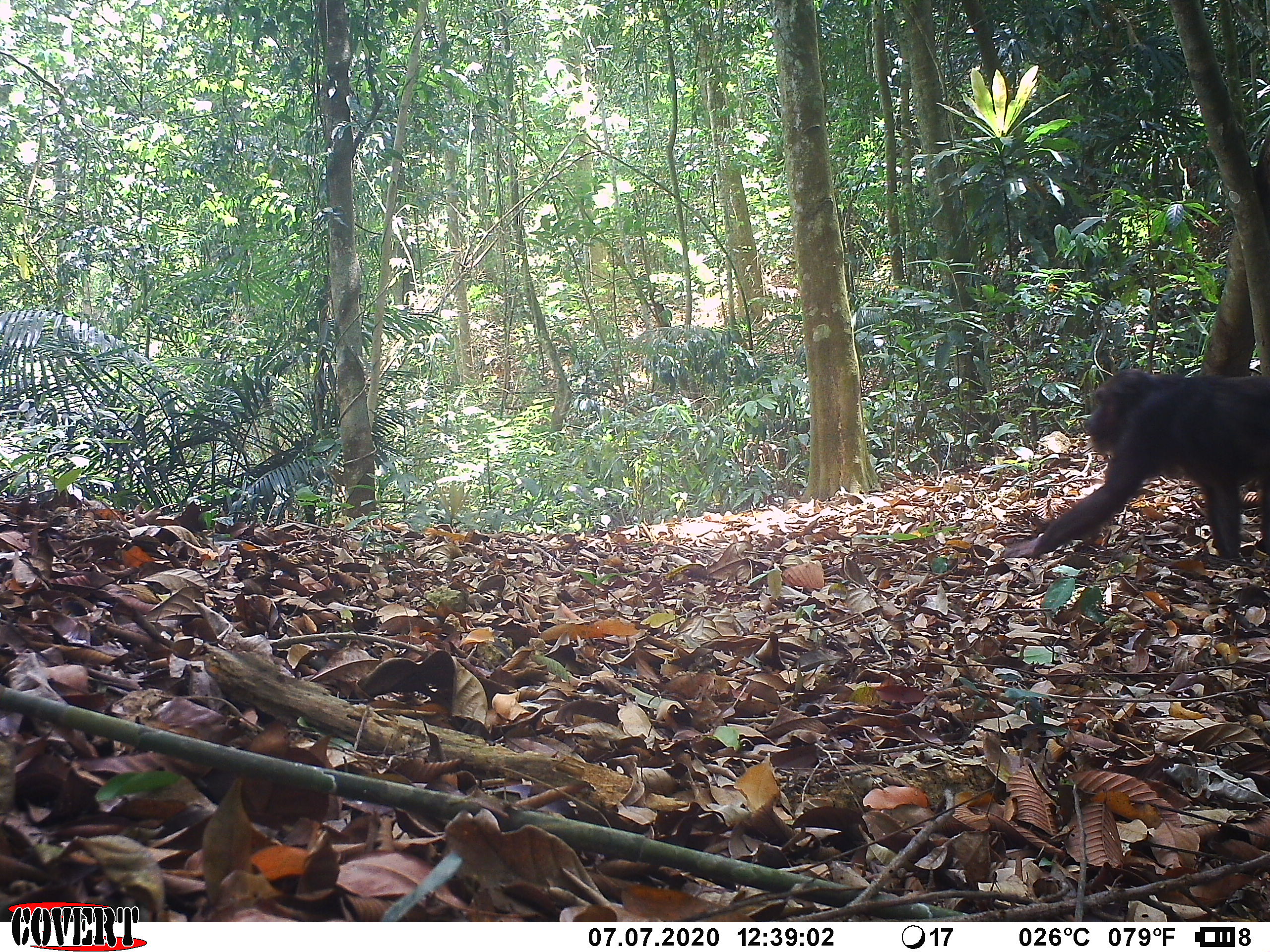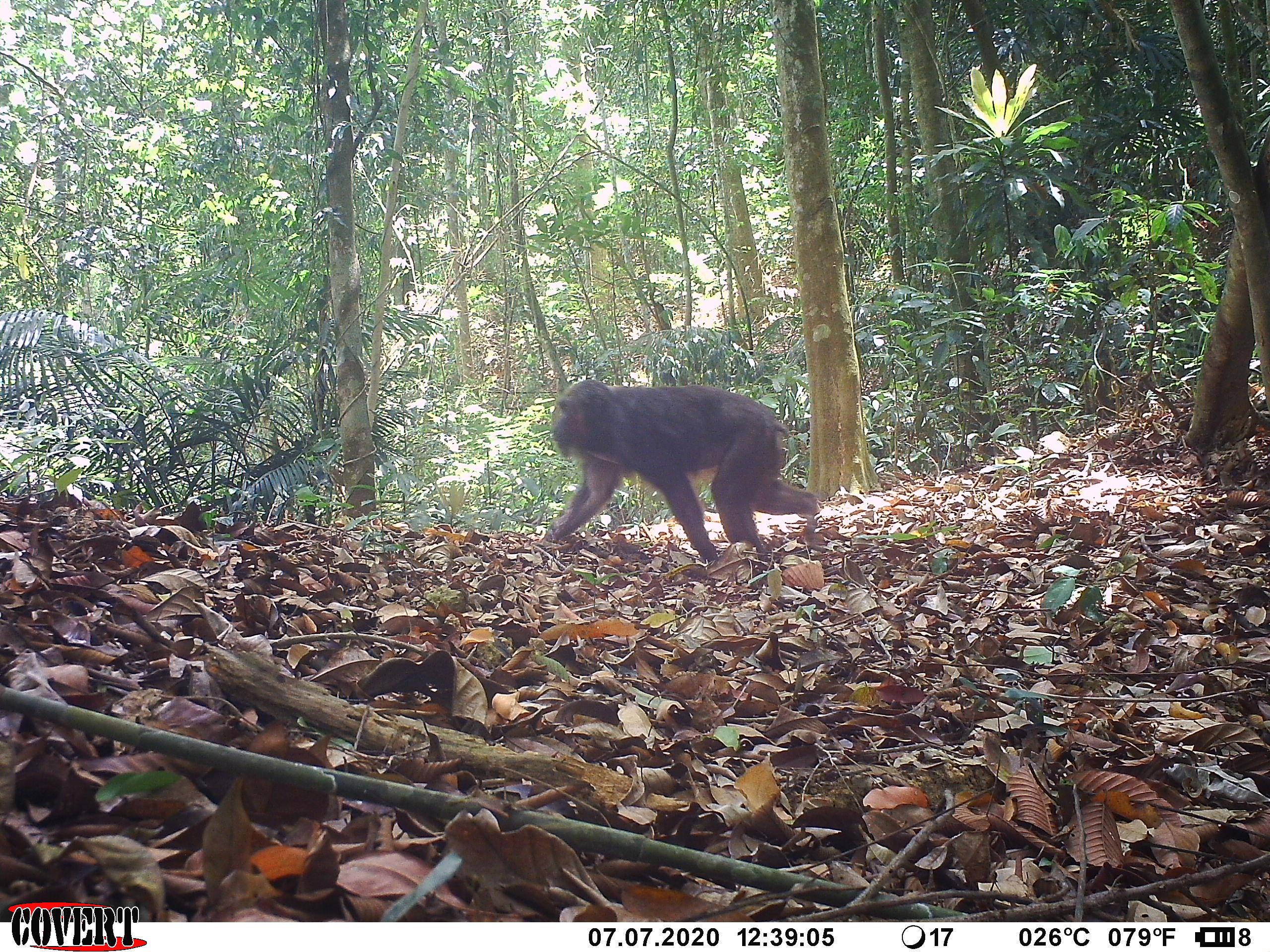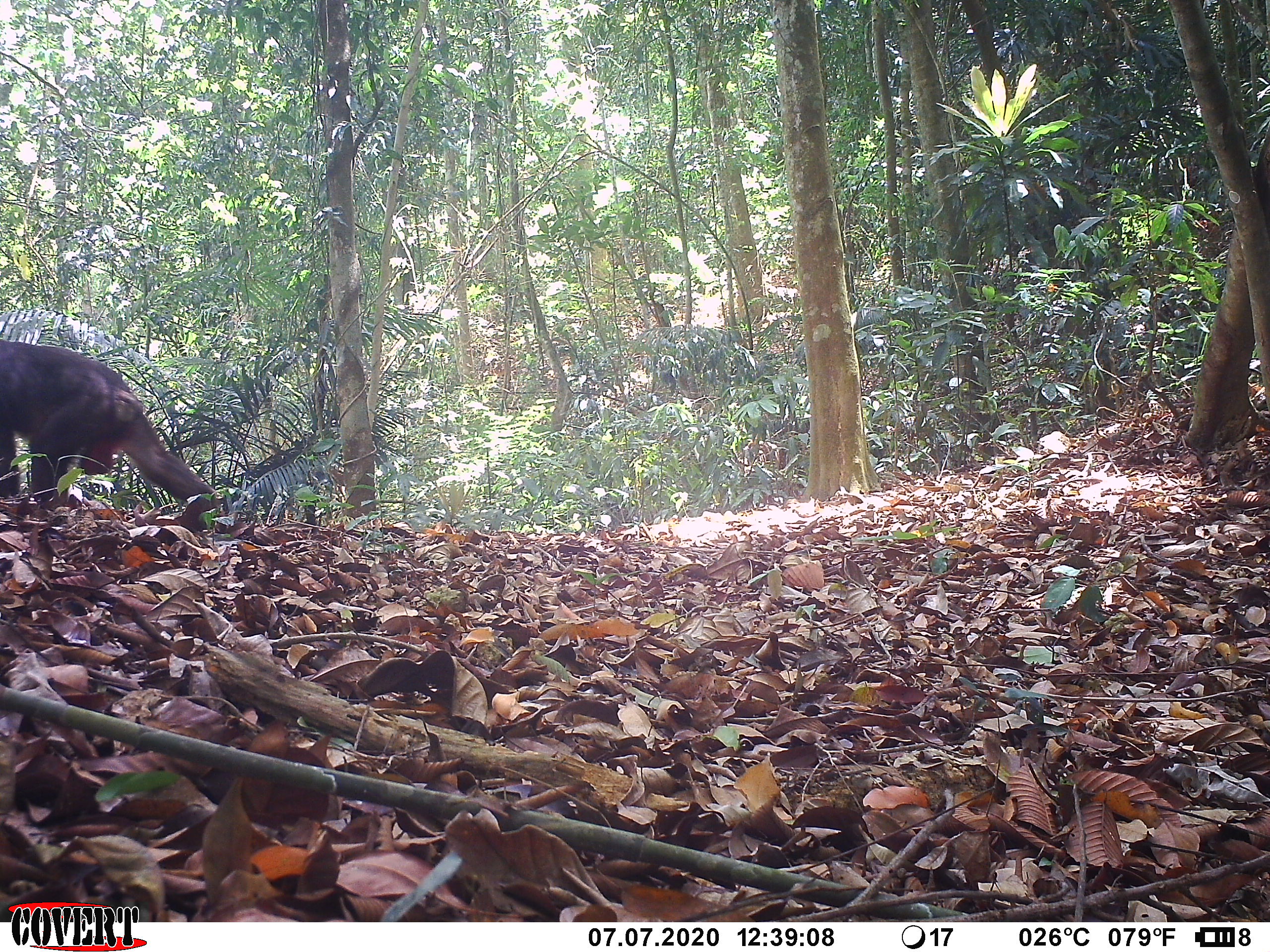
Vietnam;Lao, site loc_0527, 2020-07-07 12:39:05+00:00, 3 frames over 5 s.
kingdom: Animalia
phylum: Chordata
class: Mammalia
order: Primates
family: Cercopithecidae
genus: Macaca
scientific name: Macaca arctoides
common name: stump-tailed macaque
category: stump tailed macaque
Stump tailed macaque (stump-tailed macaque) (Macaca arctoides). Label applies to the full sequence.